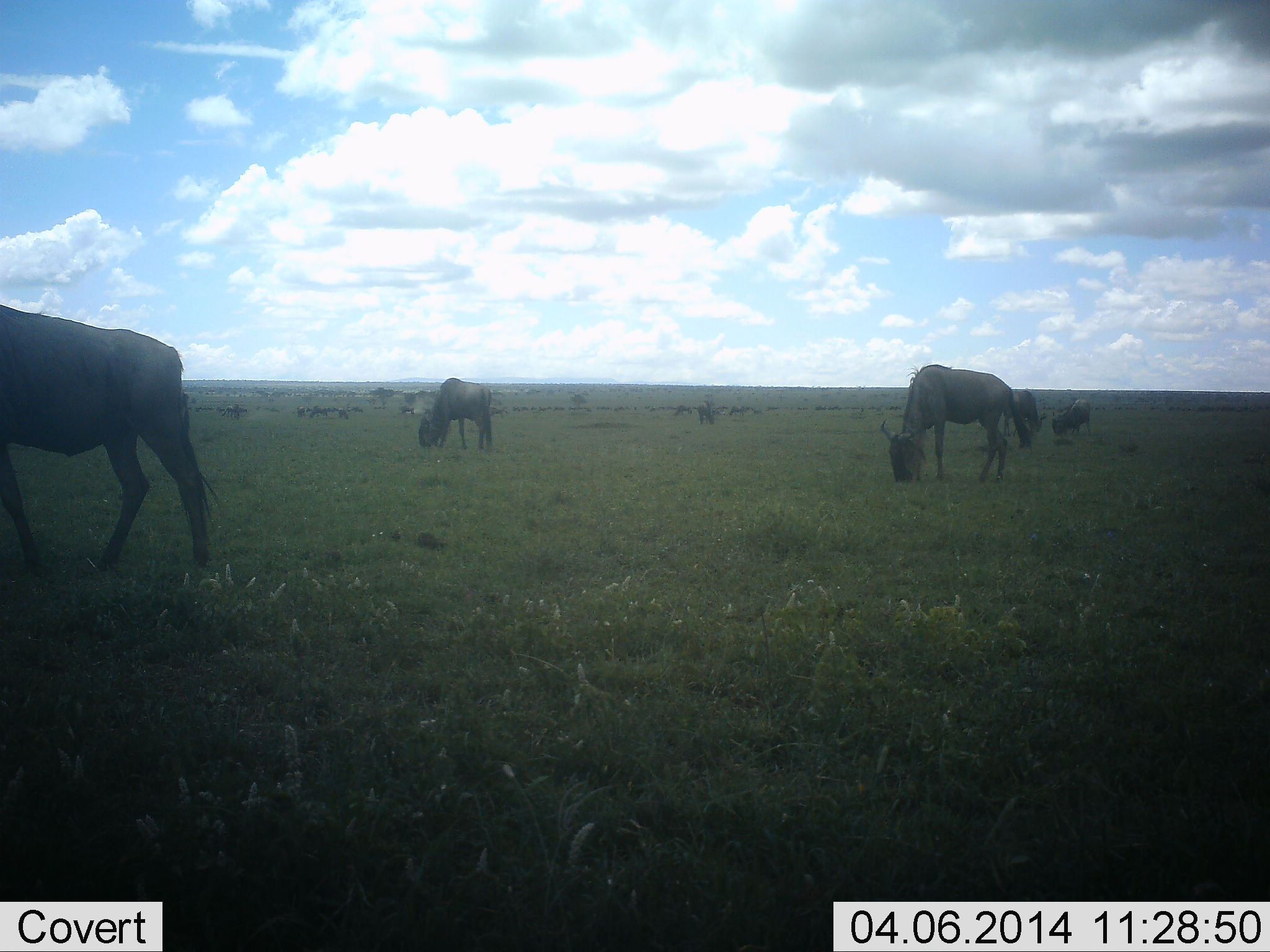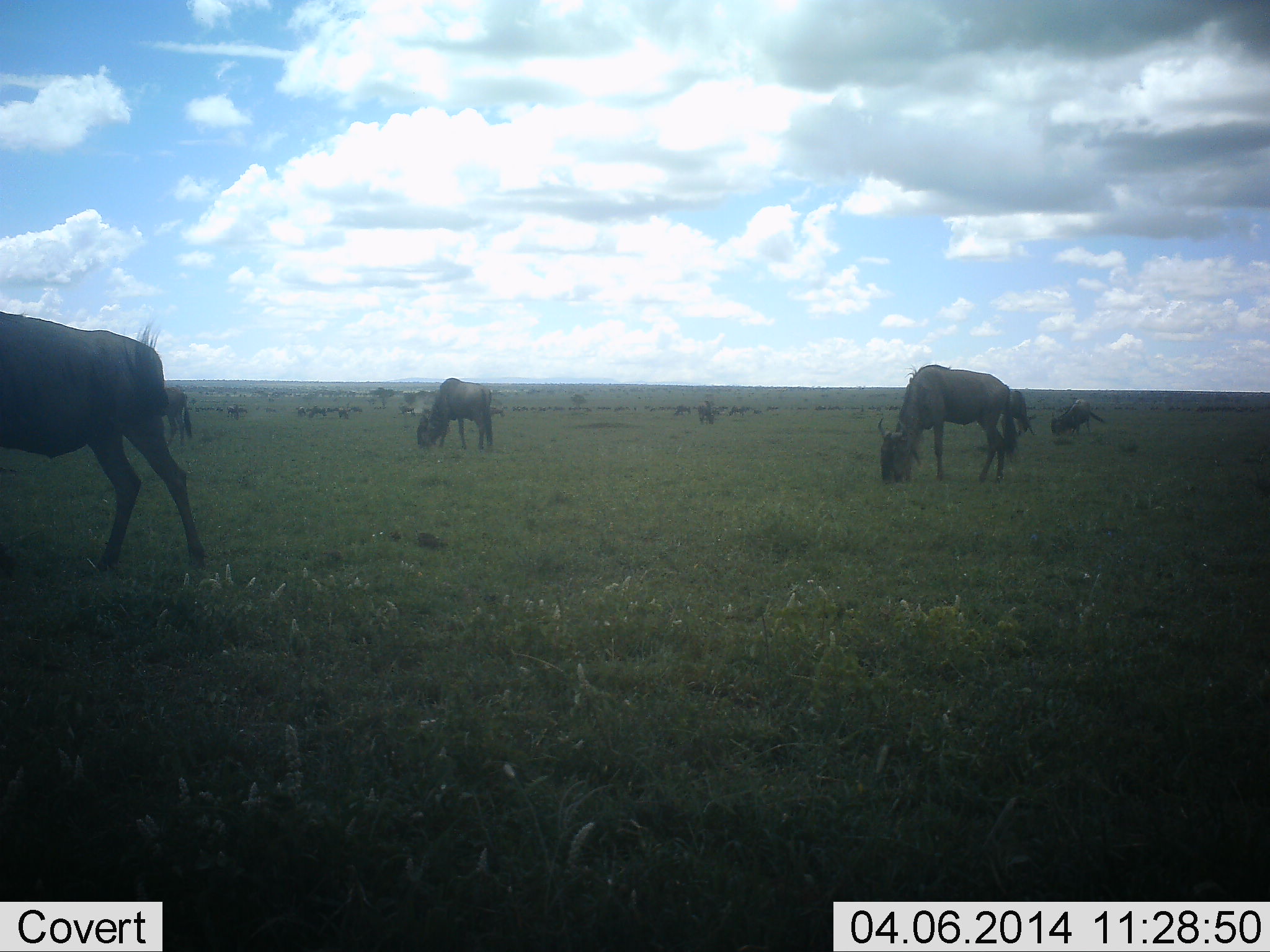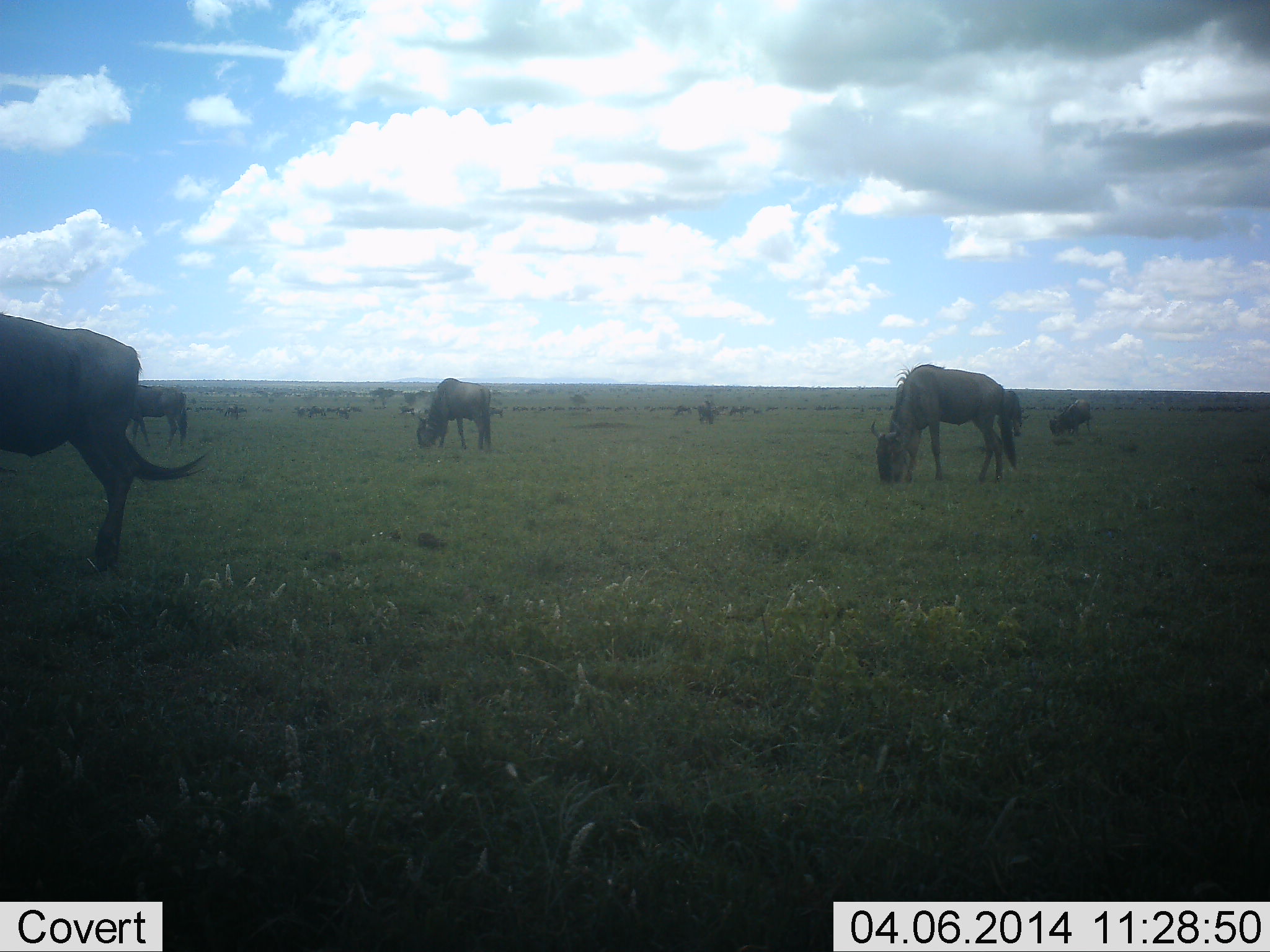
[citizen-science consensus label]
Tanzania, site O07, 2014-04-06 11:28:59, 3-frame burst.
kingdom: Animalia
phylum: Chordata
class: Mammalia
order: Artiodactyla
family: Bovidae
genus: Connochaetes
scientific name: Connochaetes taurinus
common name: blue wildebeest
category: wildebeest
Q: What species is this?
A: Wildebeest (blue wildebeest) (Connochaetes taurinus).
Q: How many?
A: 11-50.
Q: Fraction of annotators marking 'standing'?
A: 10%.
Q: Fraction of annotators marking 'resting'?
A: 0%.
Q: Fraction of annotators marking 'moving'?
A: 0%.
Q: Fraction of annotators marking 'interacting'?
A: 0%.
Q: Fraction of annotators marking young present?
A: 0%.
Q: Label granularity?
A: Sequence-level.